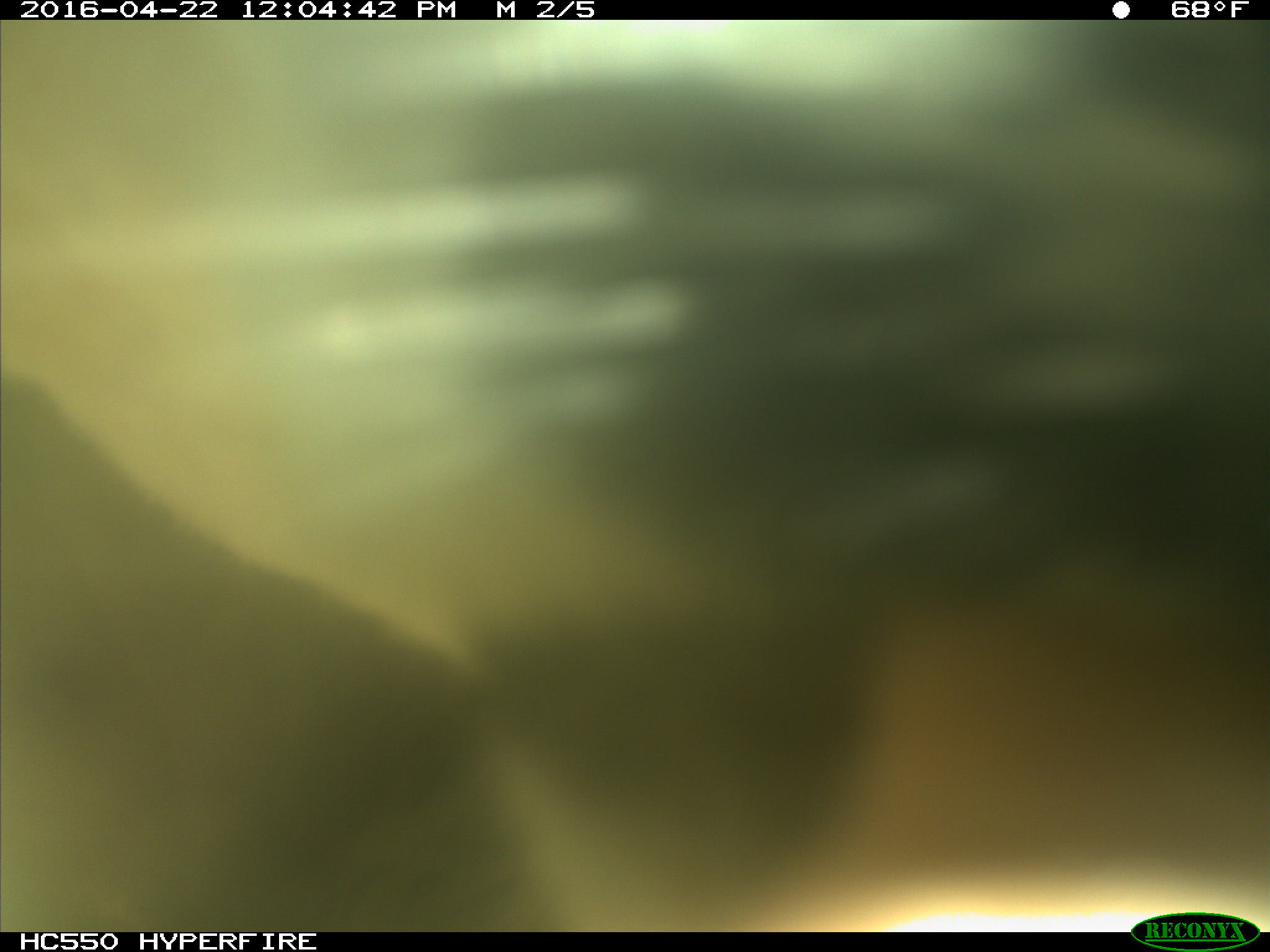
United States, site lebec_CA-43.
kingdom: Animalia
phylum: Chordata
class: Mammalia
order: Artiodactyla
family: Bovidae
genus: Bos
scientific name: Bos taurus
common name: domestic cow